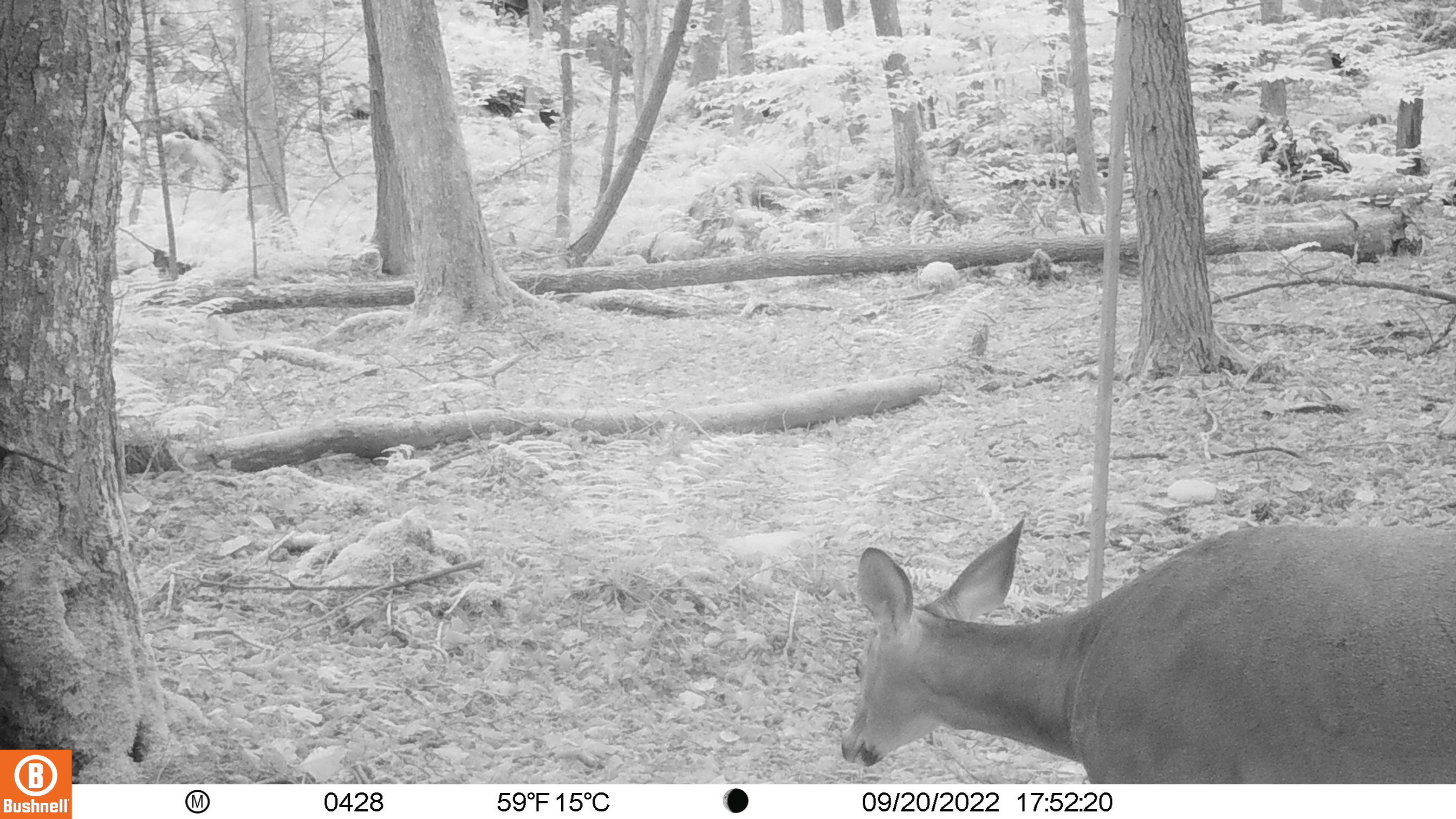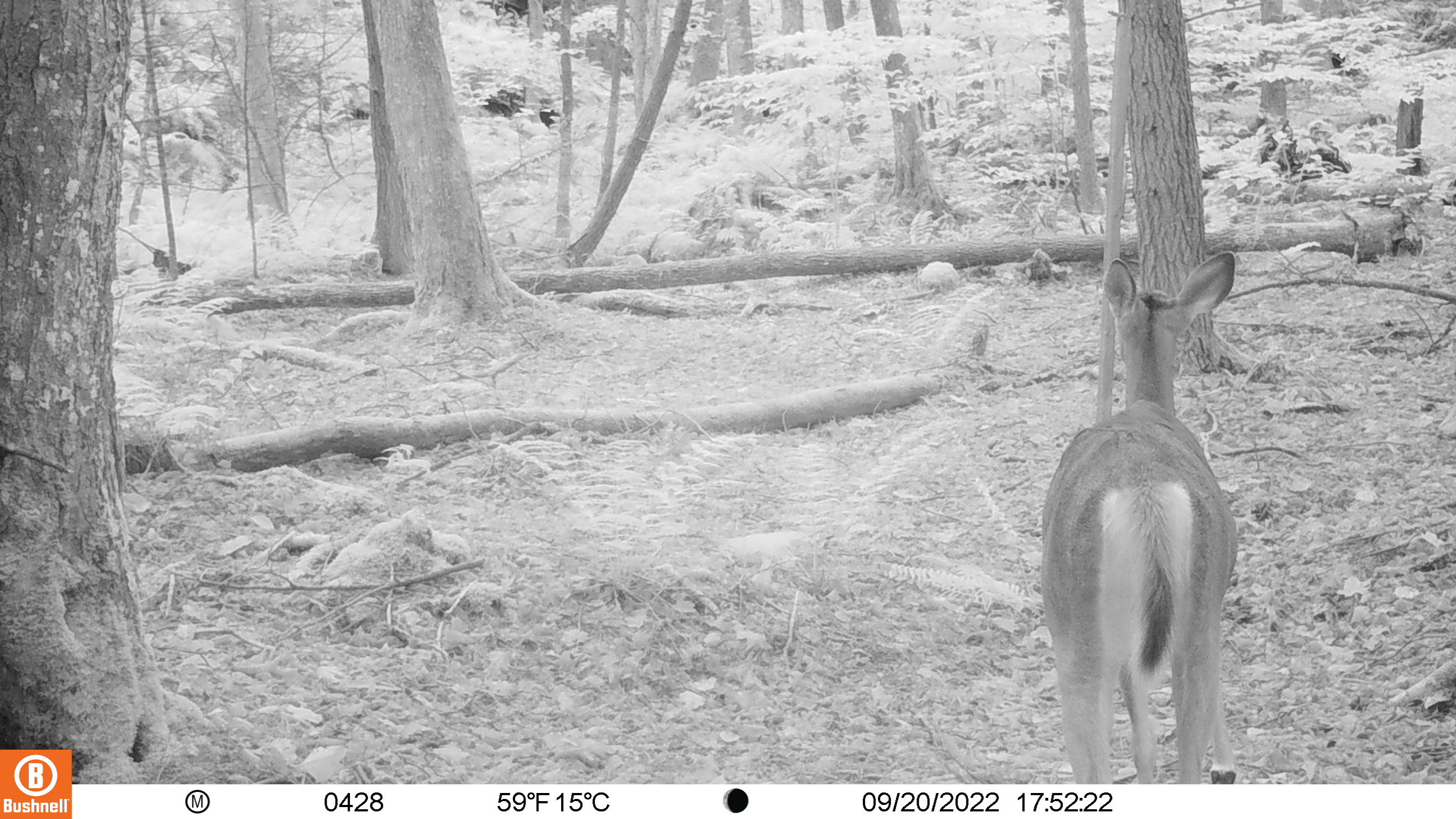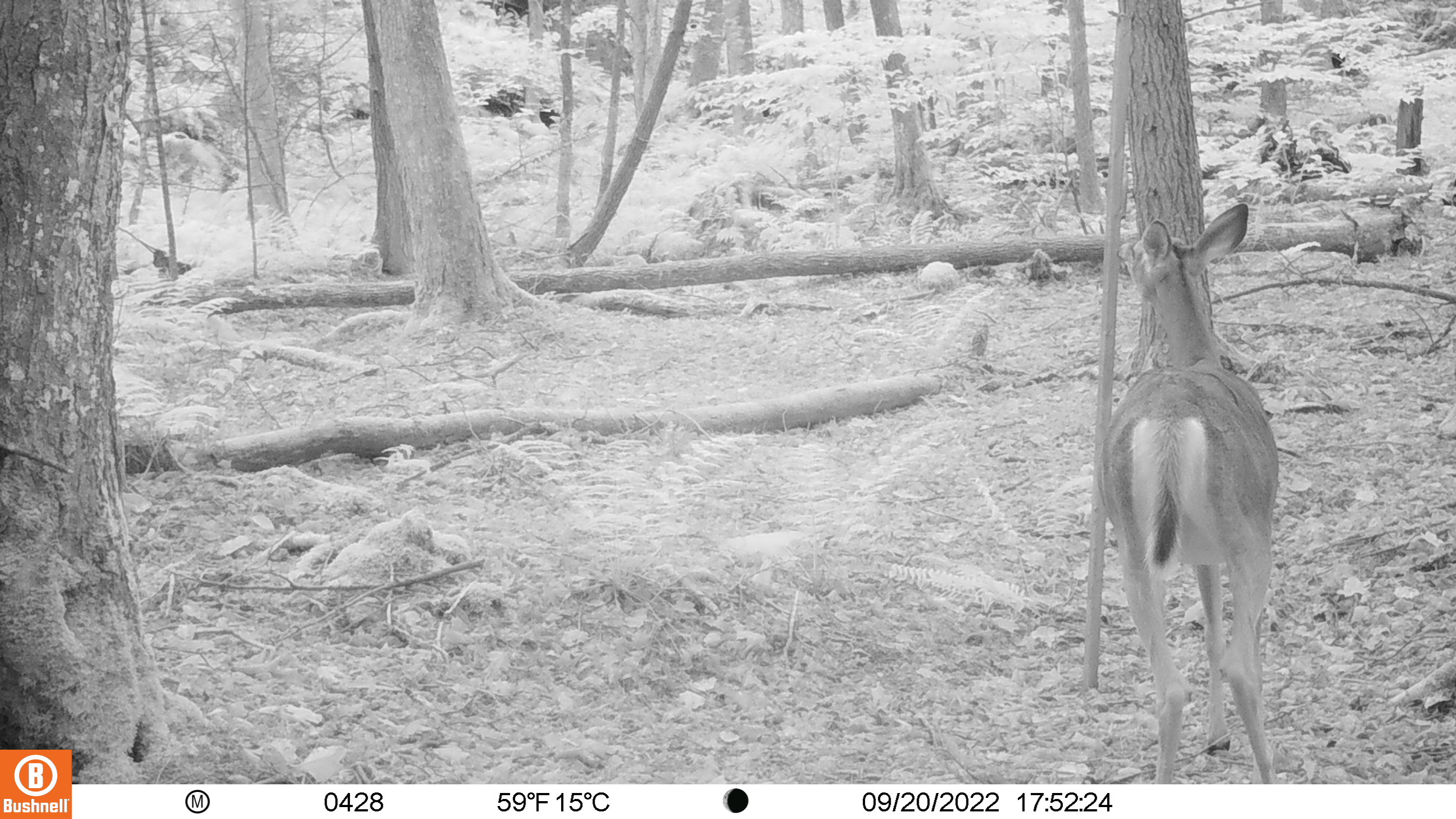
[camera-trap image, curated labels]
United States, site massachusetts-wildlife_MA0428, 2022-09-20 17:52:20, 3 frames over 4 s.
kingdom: Animalia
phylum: Chordata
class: Mammalia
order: Artiodactyla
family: Cervidae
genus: Odocoileus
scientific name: Odocoileus virginianus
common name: white-tailed deer